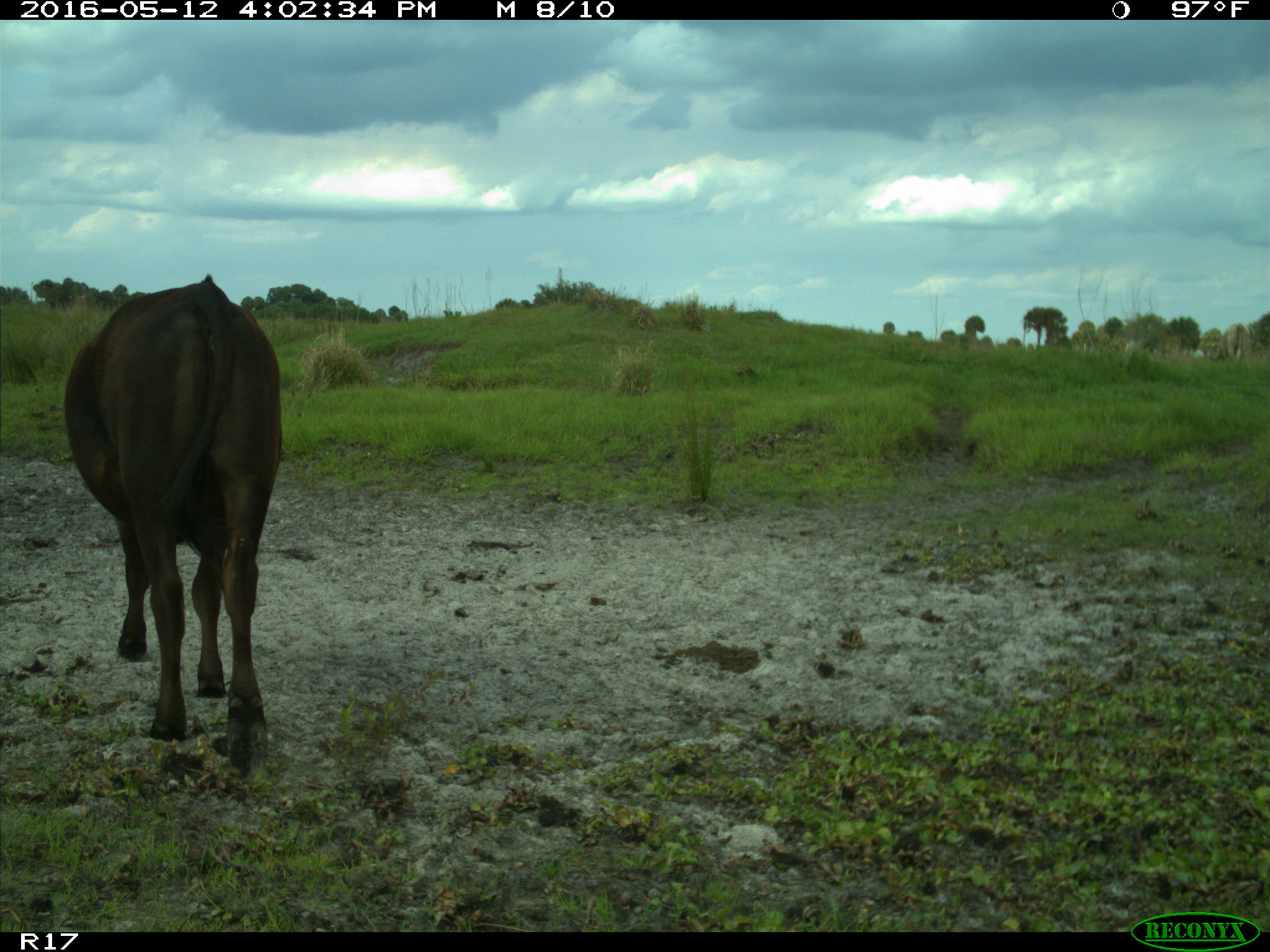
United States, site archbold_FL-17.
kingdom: Animalia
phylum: Chordata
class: Mammalia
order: Artiodactyla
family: Bovidae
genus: Bos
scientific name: Bos taurus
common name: domestic cow